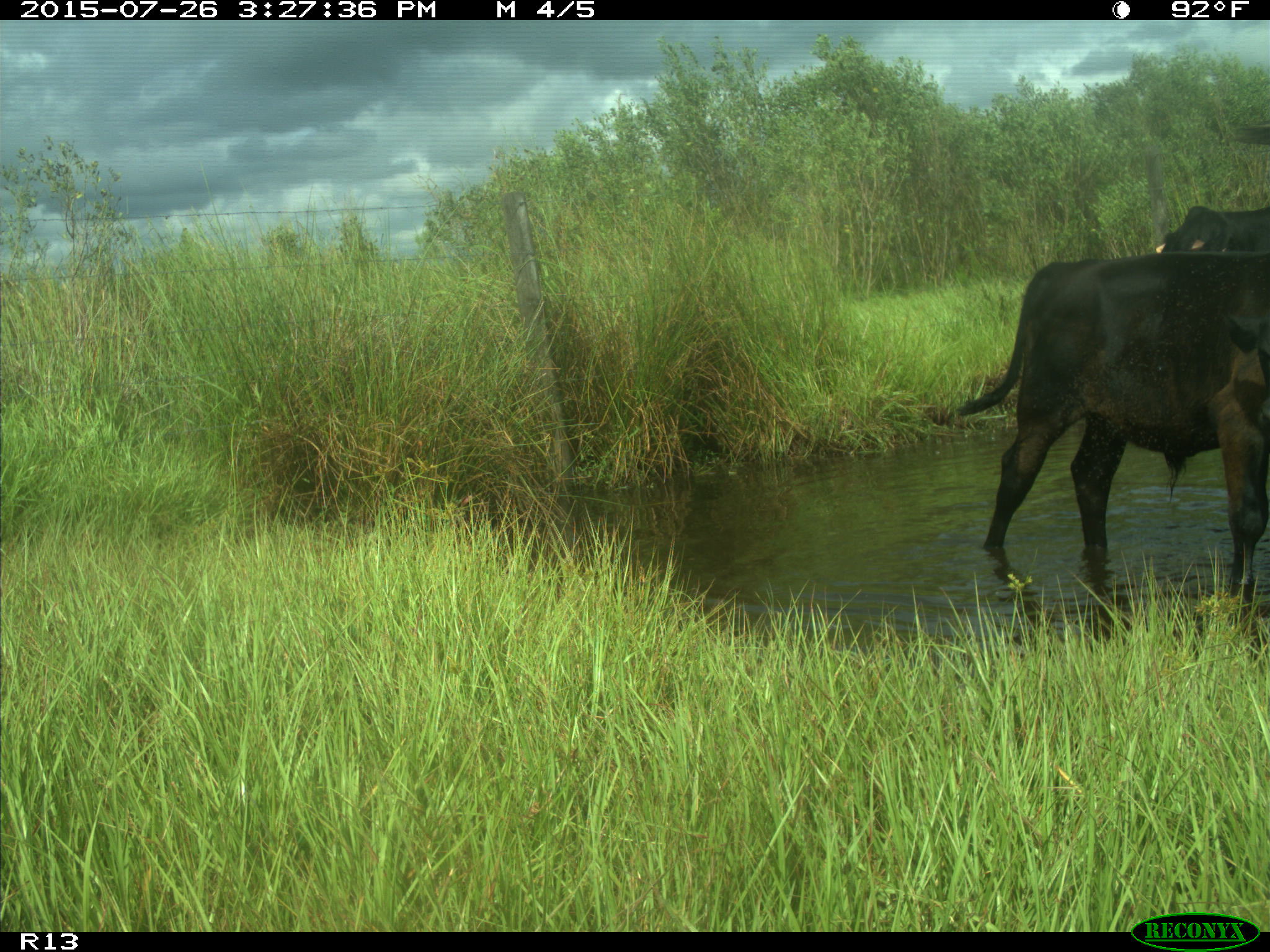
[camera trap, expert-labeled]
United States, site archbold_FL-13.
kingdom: Animalia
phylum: Chordata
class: Mammalia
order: Artiodactyla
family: Bovidae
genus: Bos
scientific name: Bos taurus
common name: domestic cow